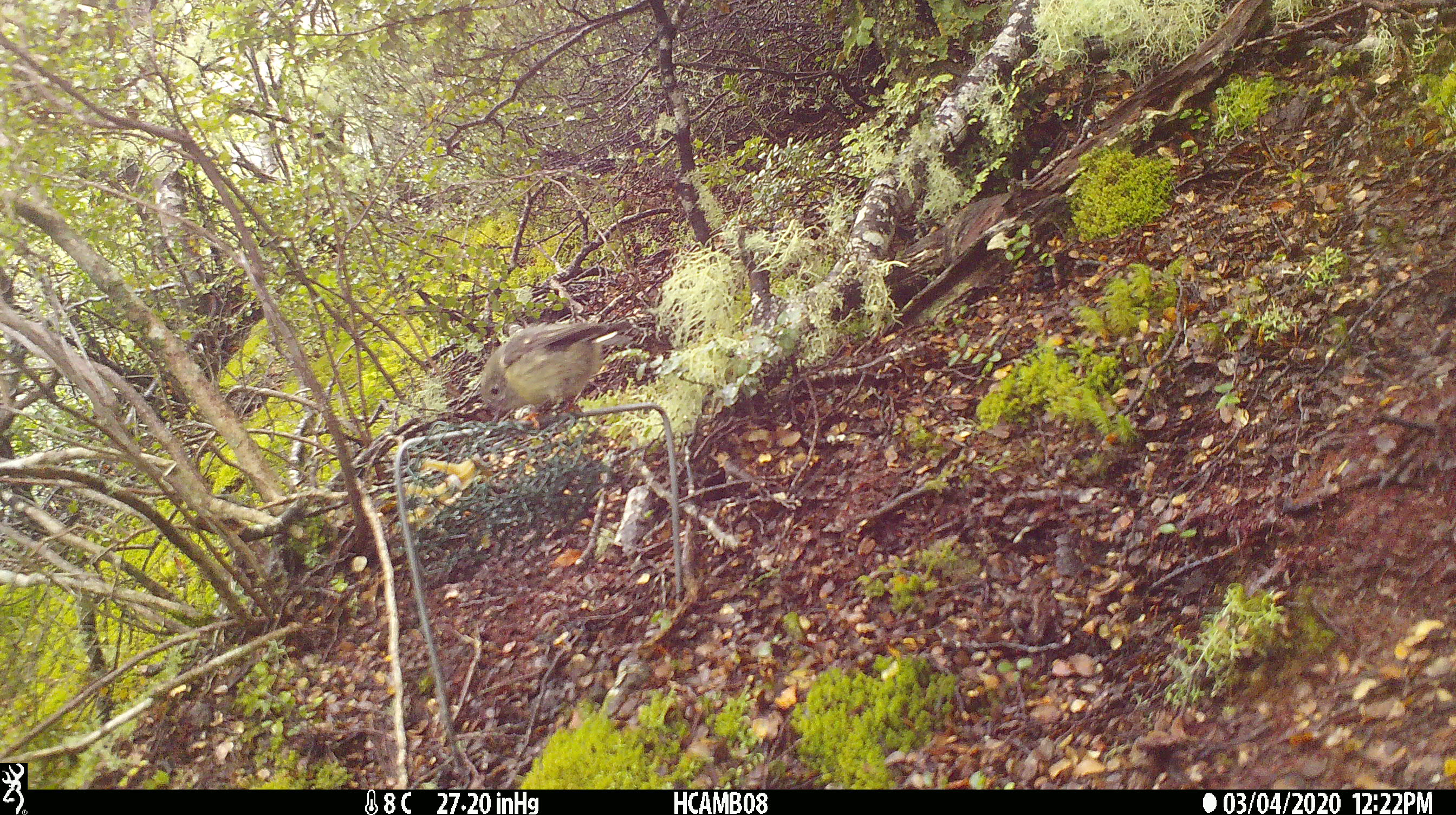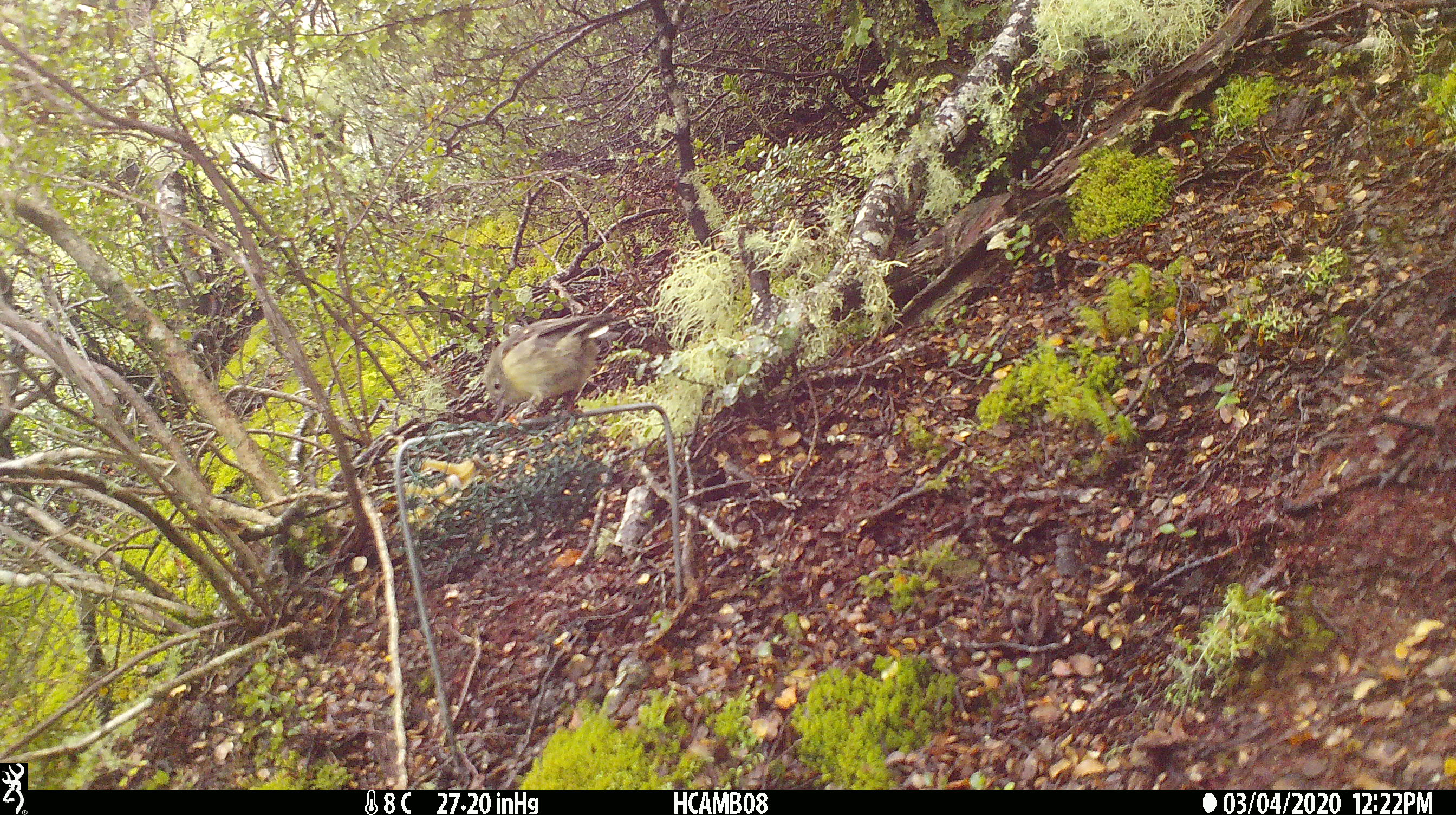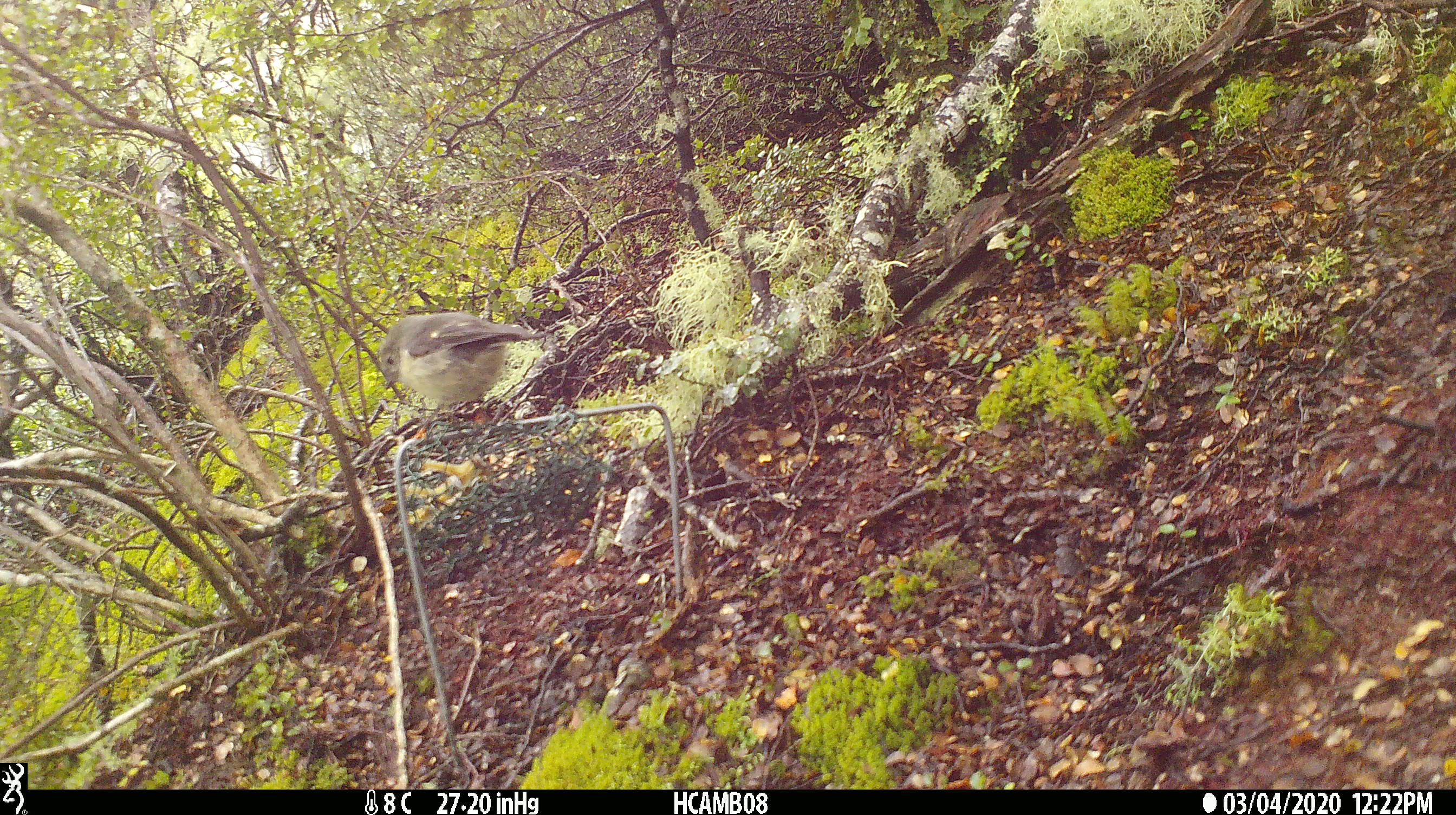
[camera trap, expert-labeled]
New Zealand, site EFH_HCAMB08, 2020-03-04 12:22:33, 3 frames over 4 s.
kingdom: Animalia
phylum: Chordata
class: Aves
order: Passeriformes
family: Petroicidae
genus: Petroica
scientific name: Petroica macrocephala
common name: tomtit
Tomtit (Petroica macrocephala).